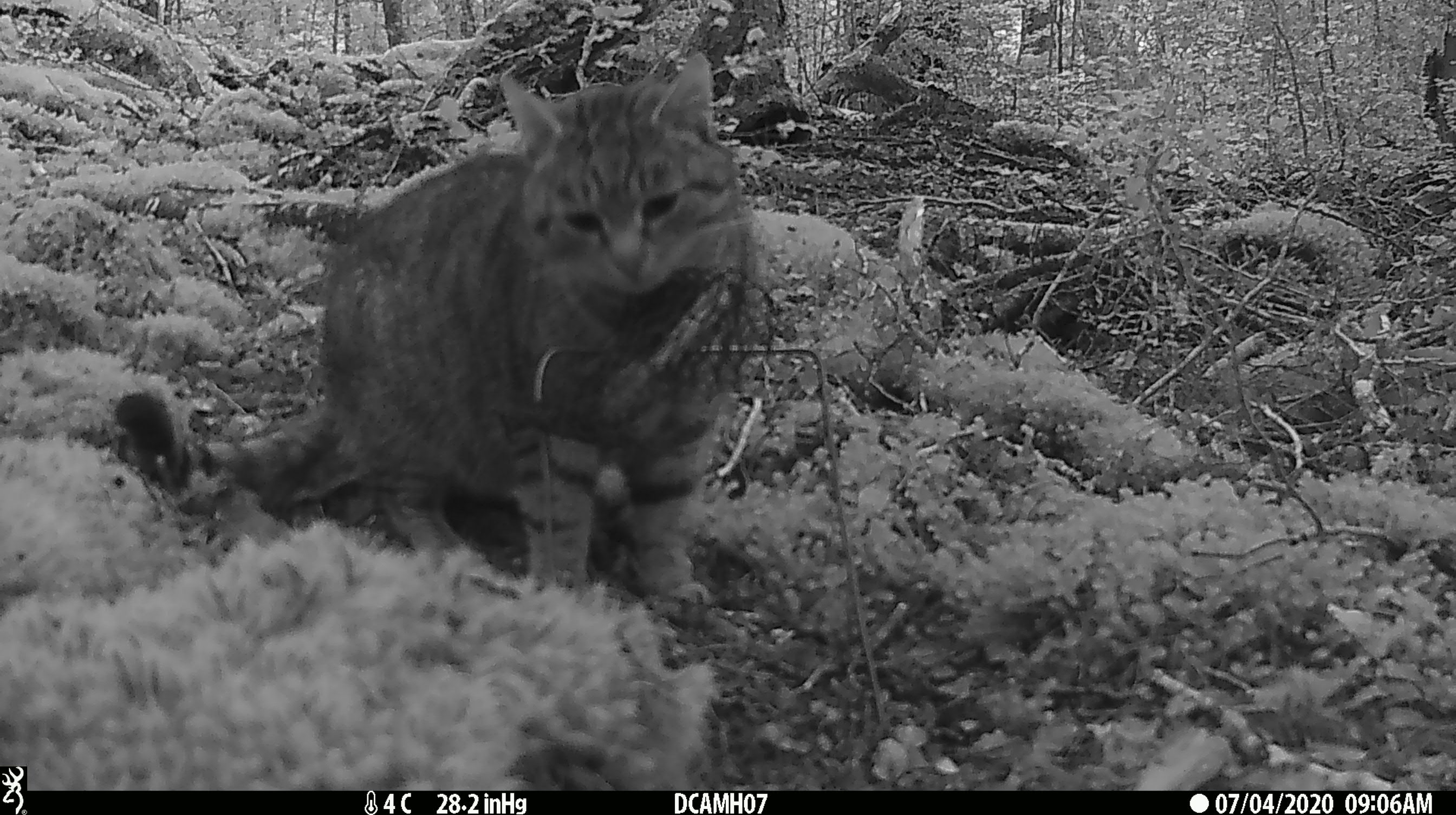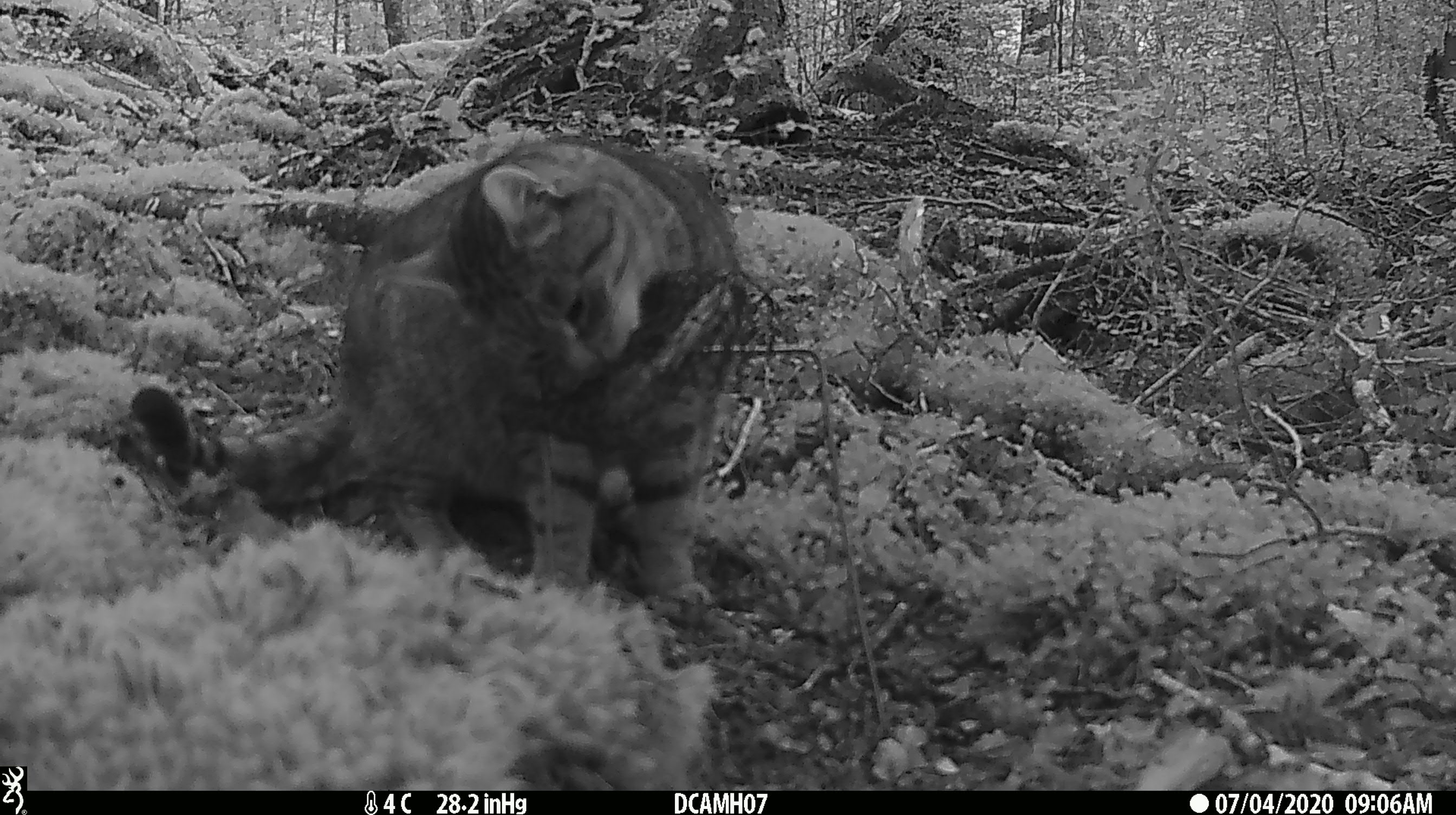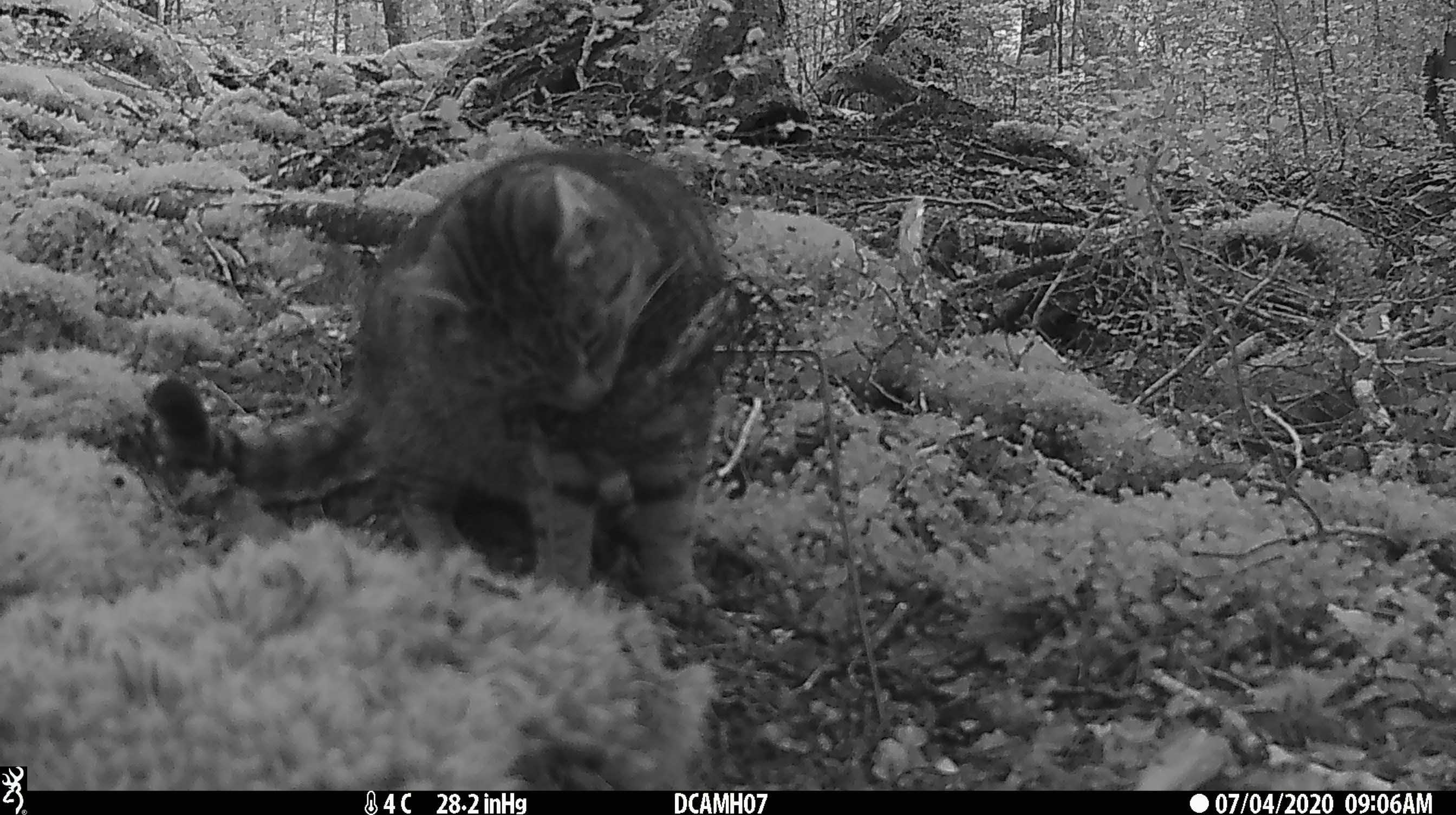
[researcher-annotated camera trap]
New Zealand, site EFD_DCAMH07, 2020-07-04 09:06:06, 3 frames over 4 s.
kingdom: Animalia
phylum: Chordata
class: Mammalia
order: Carnivora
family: Felidae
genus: Felis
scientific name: Felis catus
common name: domestic cat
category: cat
Cat (domestic cat) (Felis catus).